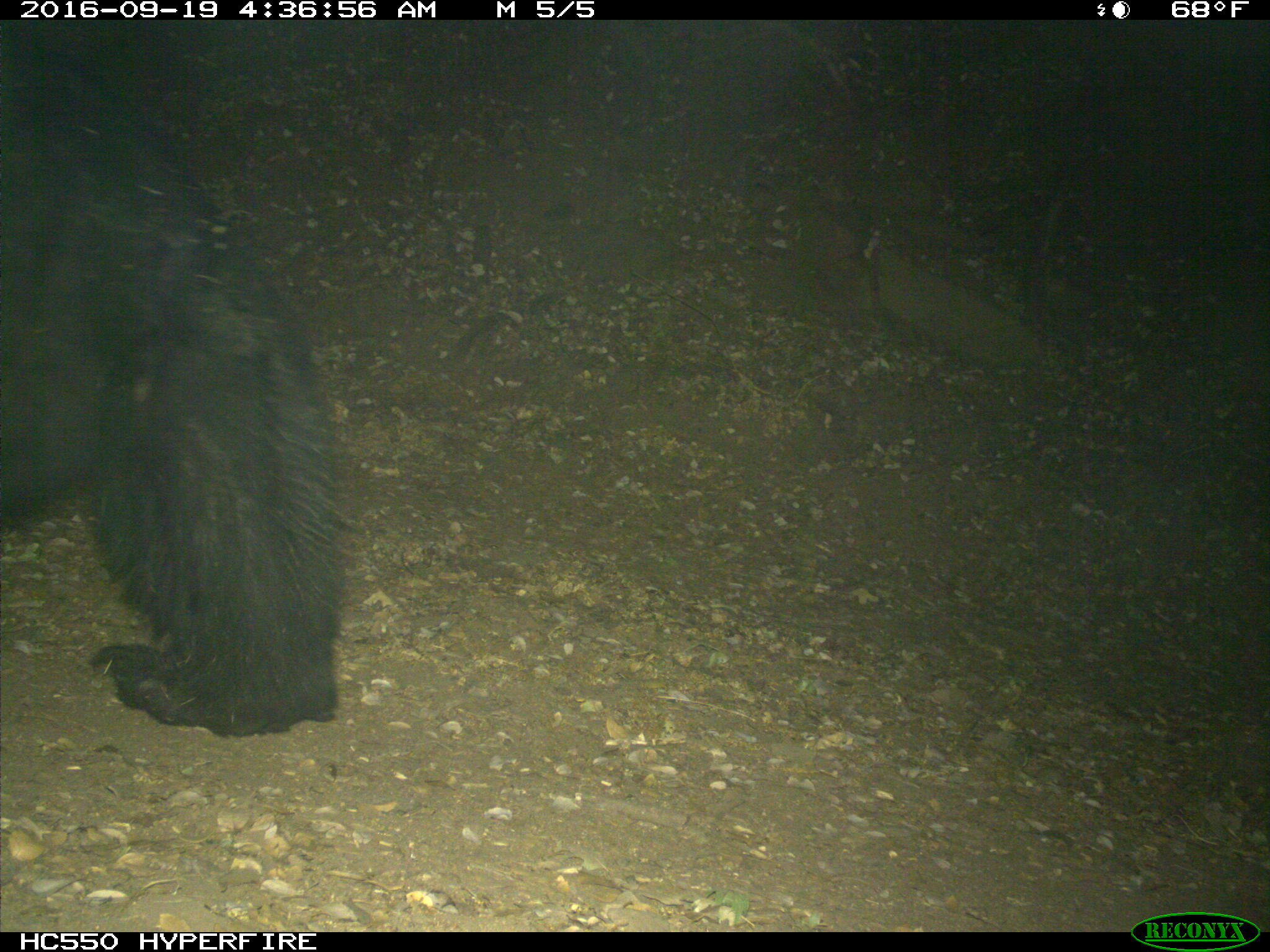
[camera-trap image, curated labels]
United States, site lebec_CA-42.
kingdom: Animalia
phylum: Chordata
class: Mammalia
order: Carnivora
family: Ursidae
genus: Ursus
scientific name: Ursus americanus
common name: american black bear